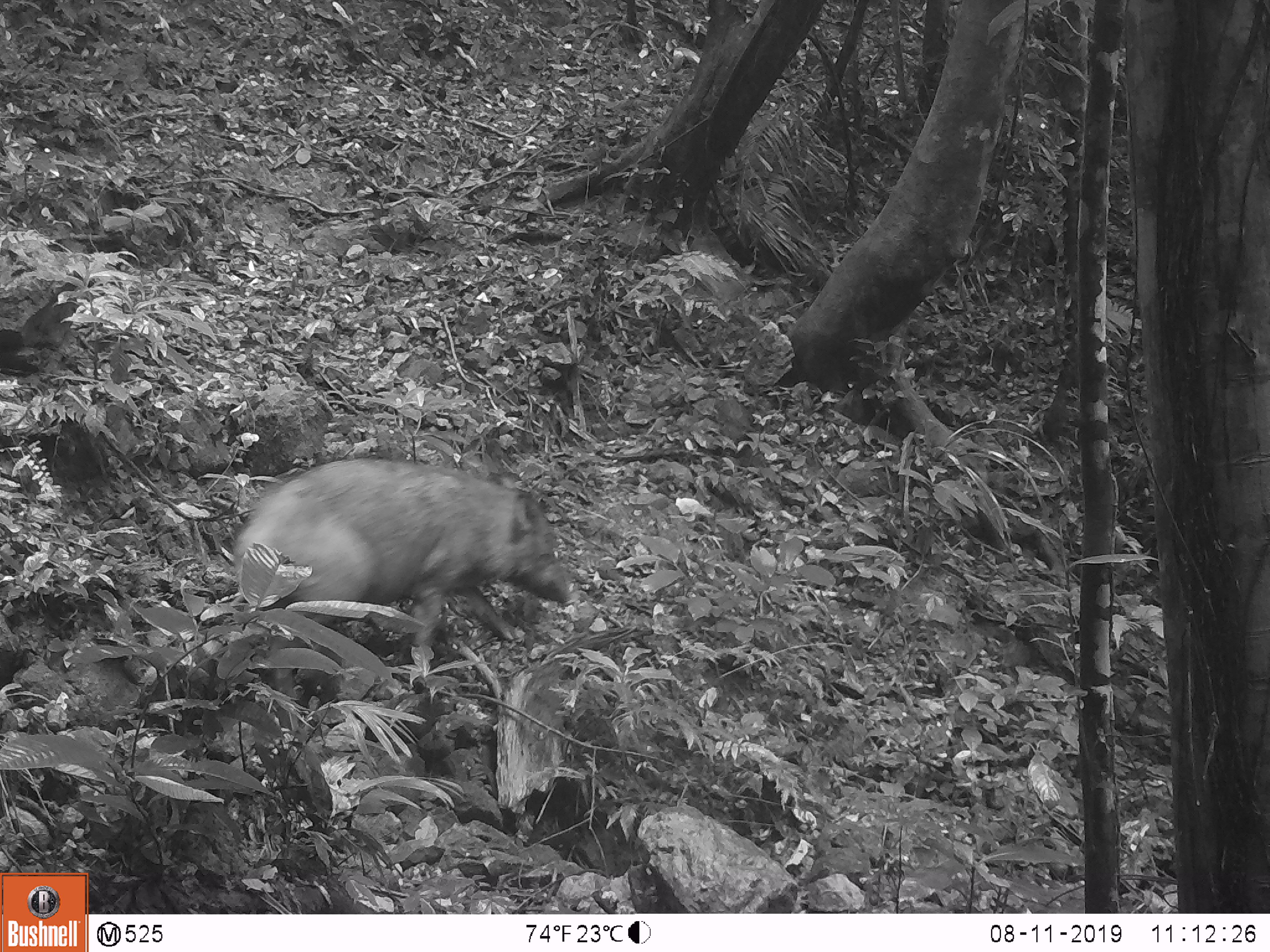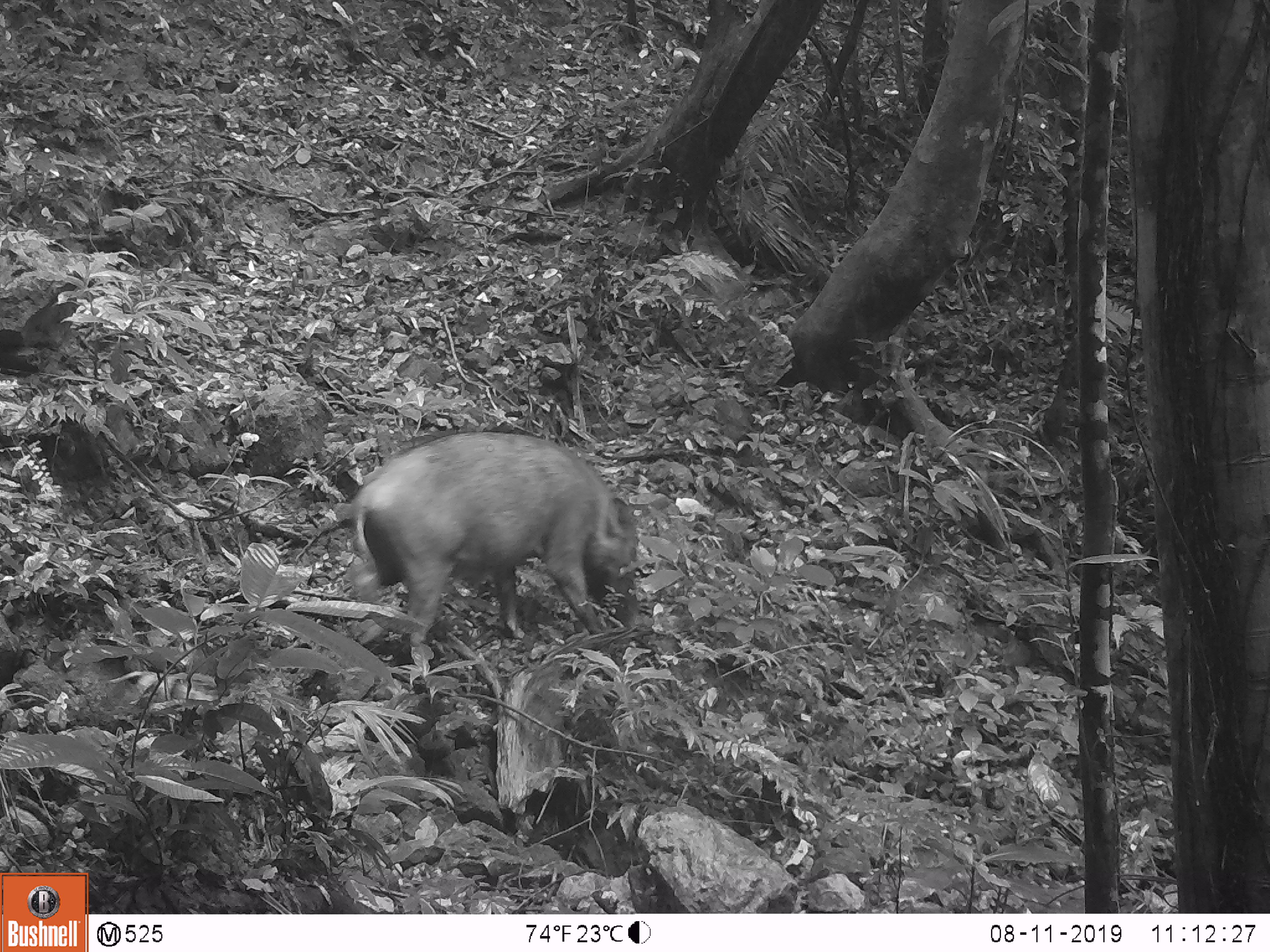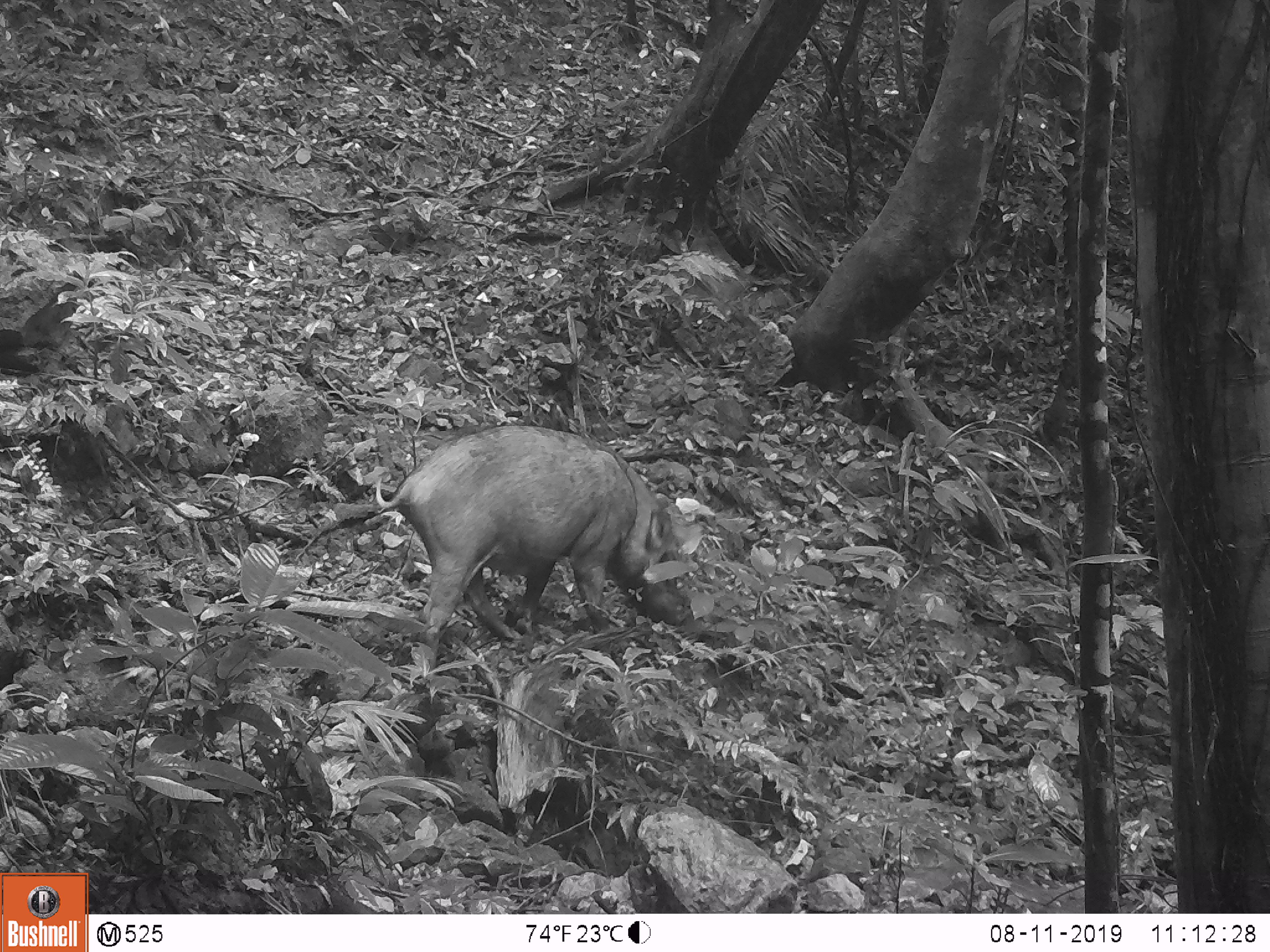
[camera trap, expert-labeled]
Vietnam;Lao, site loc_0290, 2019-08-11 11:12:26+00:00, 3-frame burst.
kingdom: Animalia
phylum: Chordata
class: Mammalia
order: Artiodactyla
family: Suidae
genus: Sus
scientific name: Sus scrofa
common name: eurasian wild pig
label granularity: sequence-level